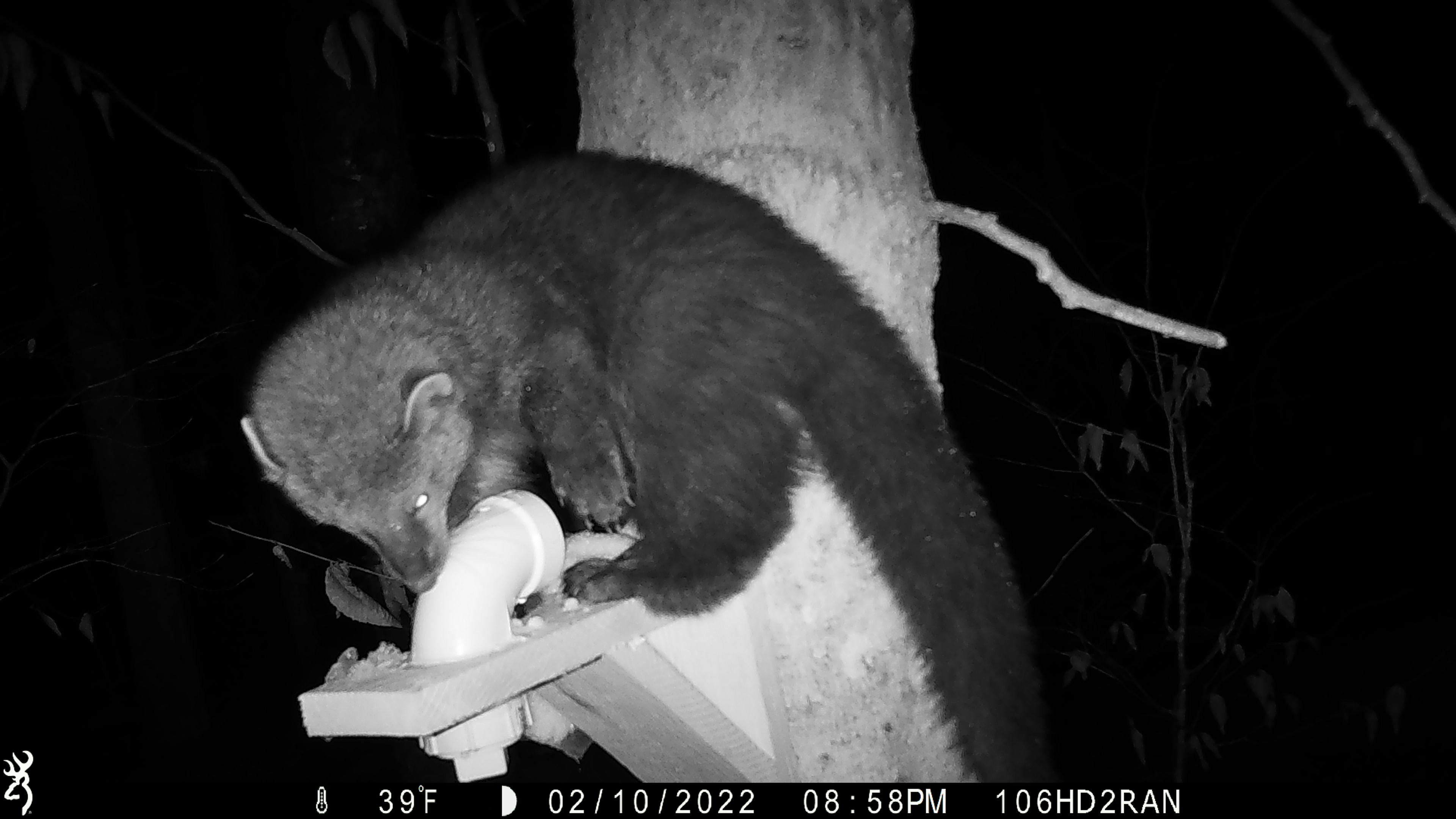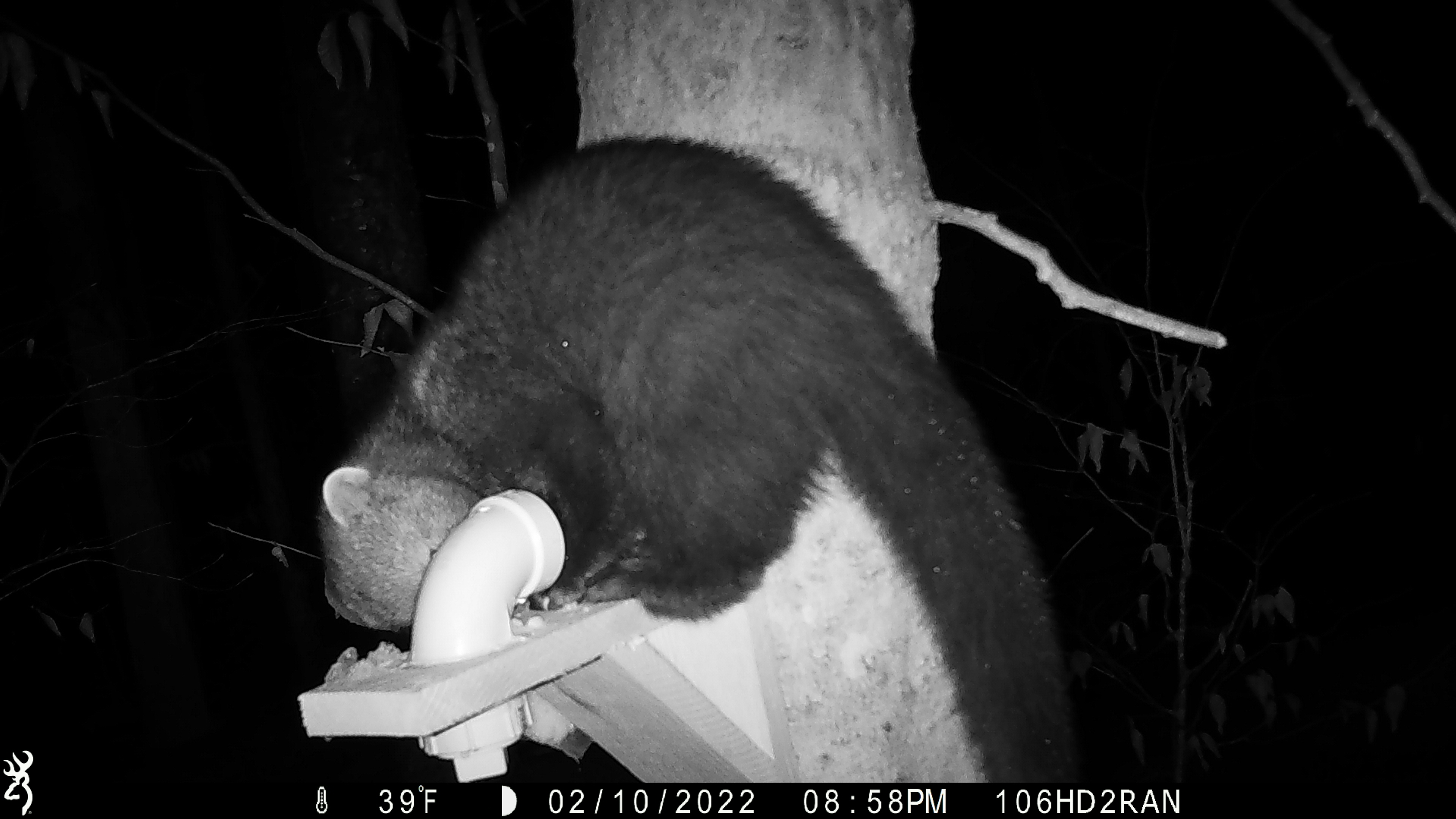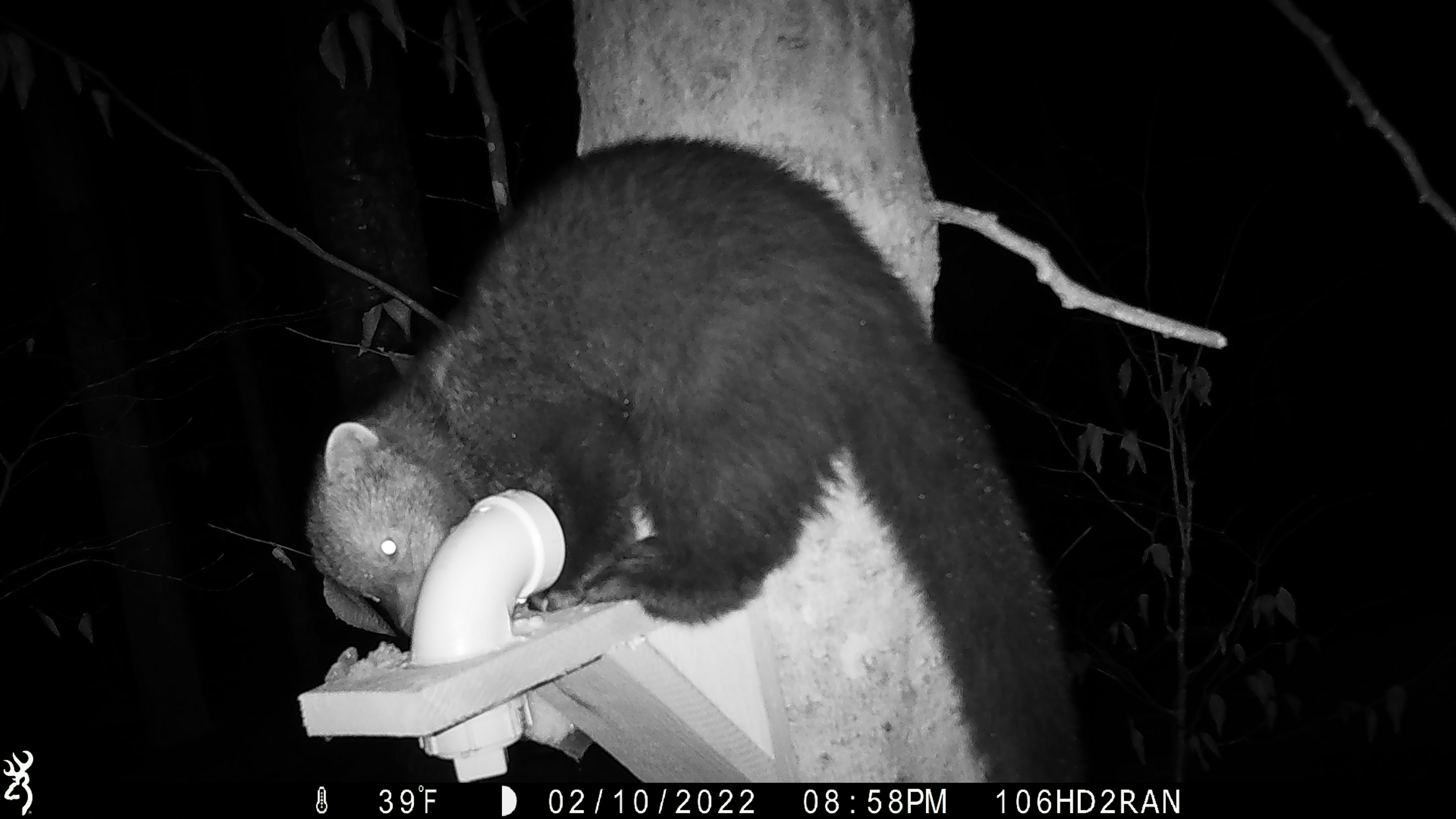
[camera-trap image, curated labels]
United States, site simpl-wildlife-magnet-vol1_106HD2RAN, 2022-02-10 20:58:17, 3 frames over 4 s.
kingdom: Animalia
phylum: Chordata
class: Mammalia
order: Carnivora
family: Mustelidae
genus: Pekania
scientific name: Pekania pennanti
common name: fisher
Fisher (Pekania pennanti).